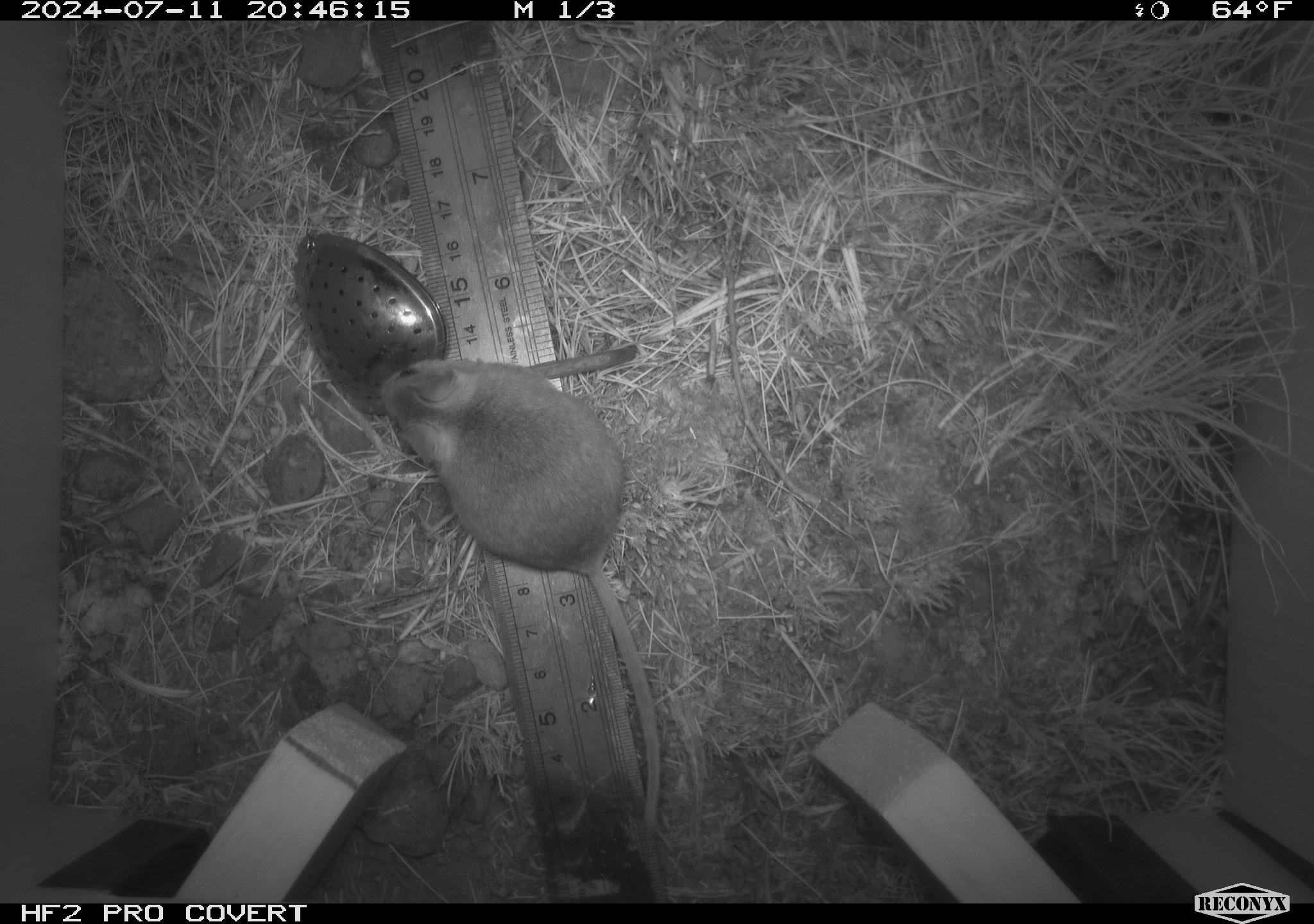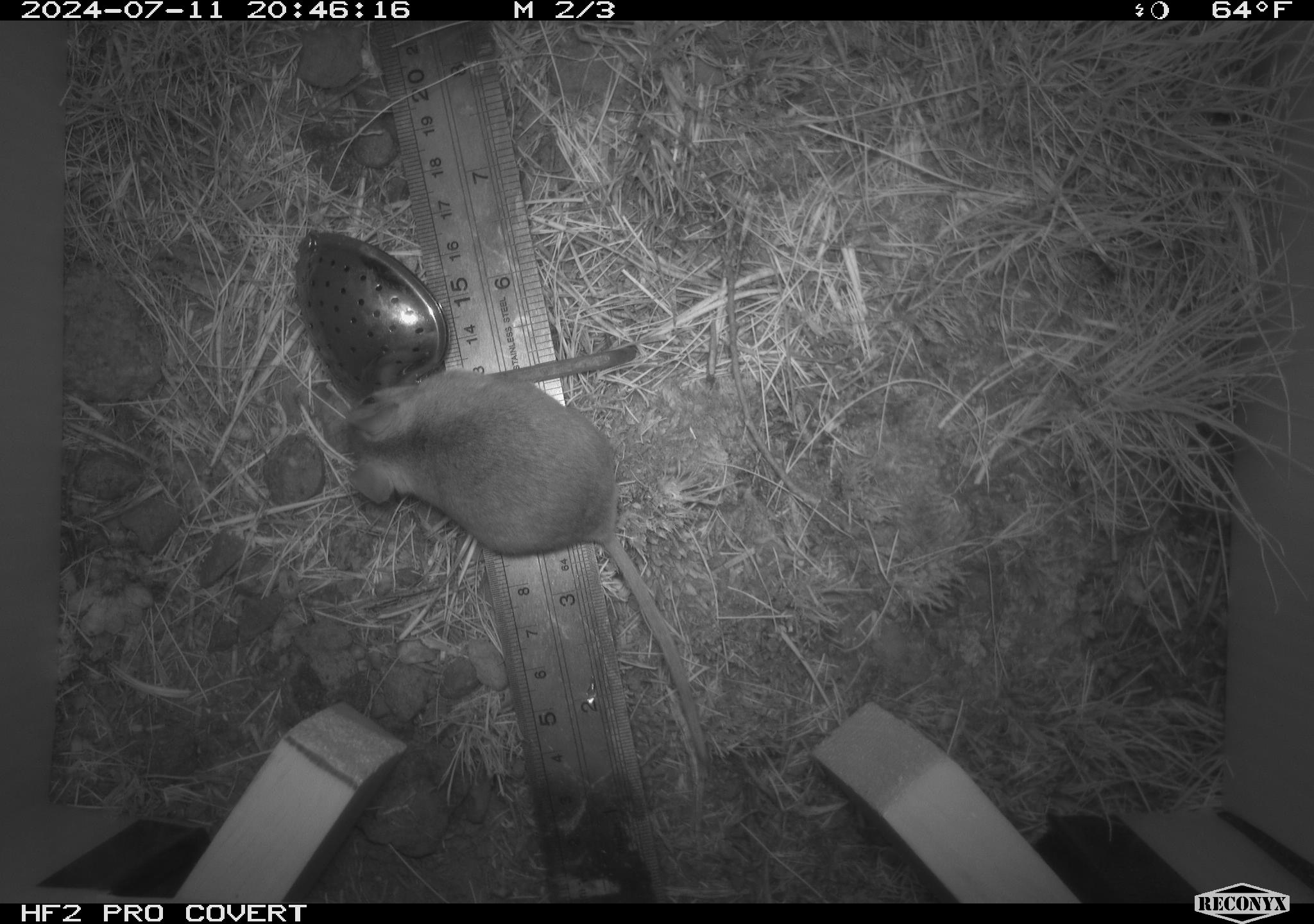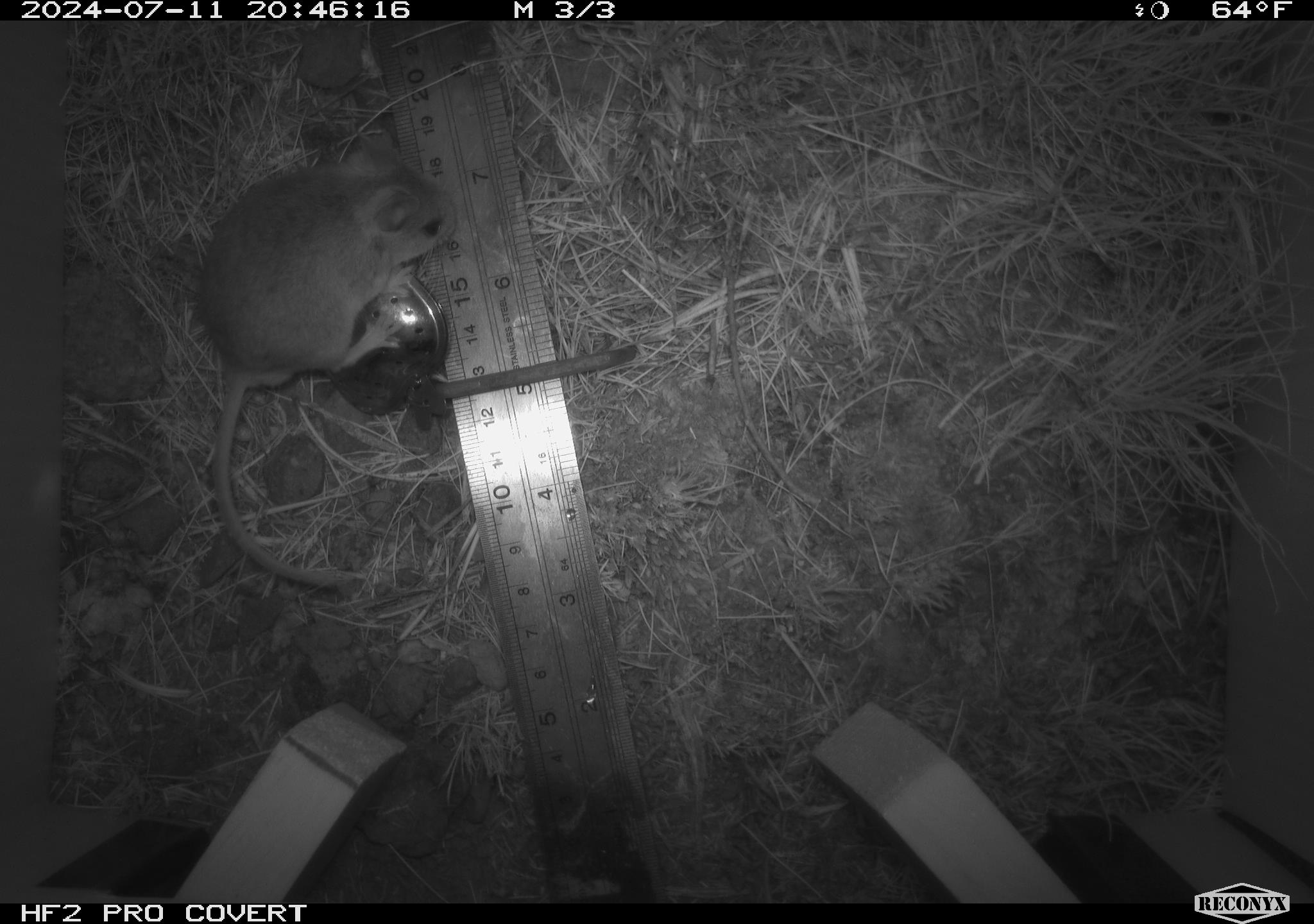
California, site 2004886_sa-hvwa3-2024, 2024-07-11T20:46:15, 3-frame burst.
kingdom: Animalia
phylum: Chordata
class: Mammalia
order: Rodentia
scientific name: Rodentia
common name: mouse species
Mouse species (Rodentia).